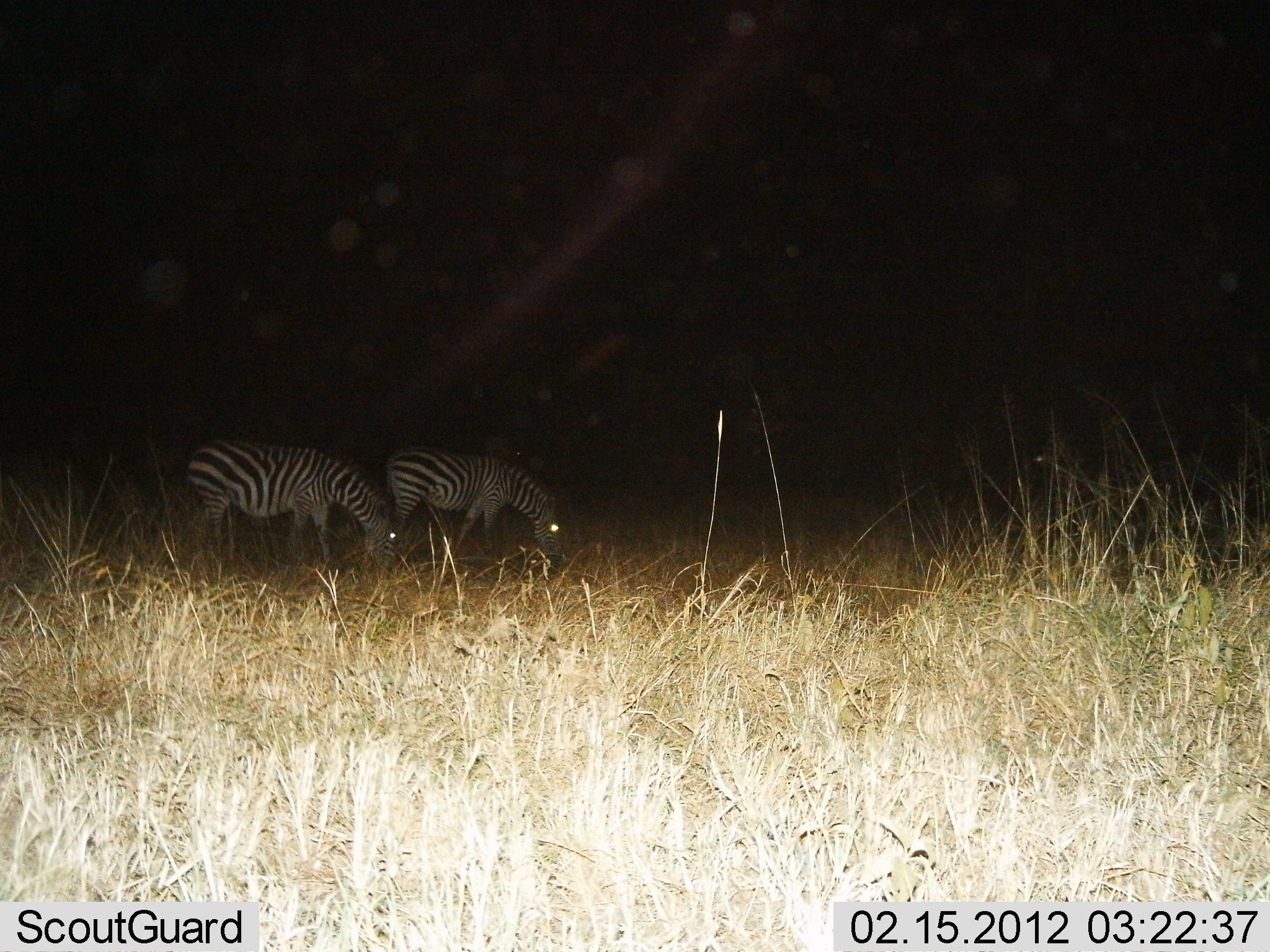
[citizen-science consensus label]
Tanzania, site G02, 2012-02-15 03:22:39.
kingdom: Animalia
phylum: Chordata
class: Mammalia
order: Perissodactyla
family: Equidae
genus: Equus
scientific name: Equus quagga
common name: plains zebra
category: zebra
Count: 2.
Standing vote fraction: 17%.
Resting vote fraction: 0%.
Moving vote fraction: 0%.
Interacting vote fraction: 0%.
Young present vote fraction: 0%.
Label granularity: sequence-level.